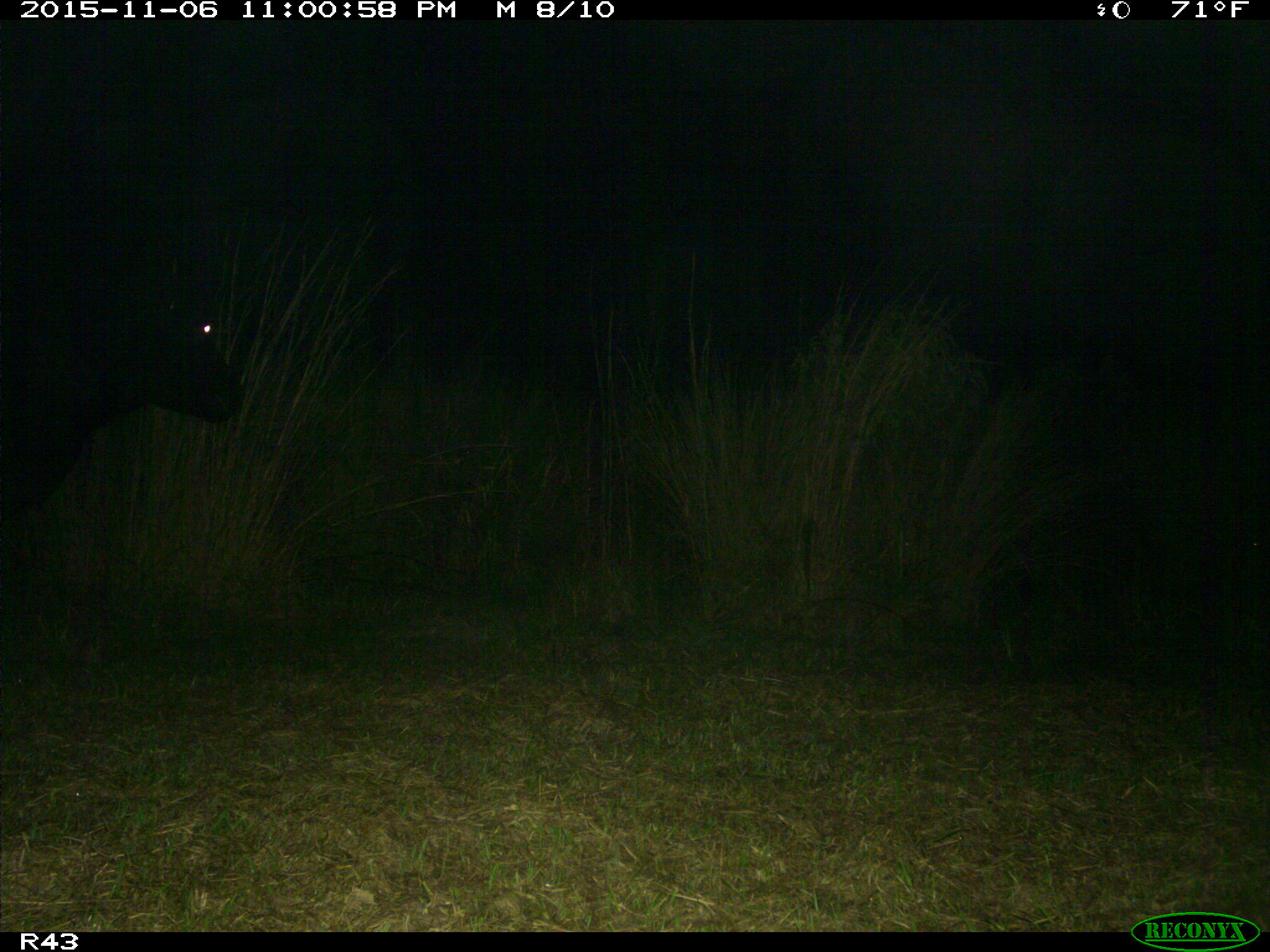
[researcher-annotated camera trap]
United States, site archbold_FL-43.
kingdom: Animalia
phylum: Chordata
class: Mammalia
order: Artiodactyla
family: Bovidae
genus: Bos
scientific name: Bos taurus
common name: domestic cow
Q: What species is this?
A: Bos taurus (domestic cow).